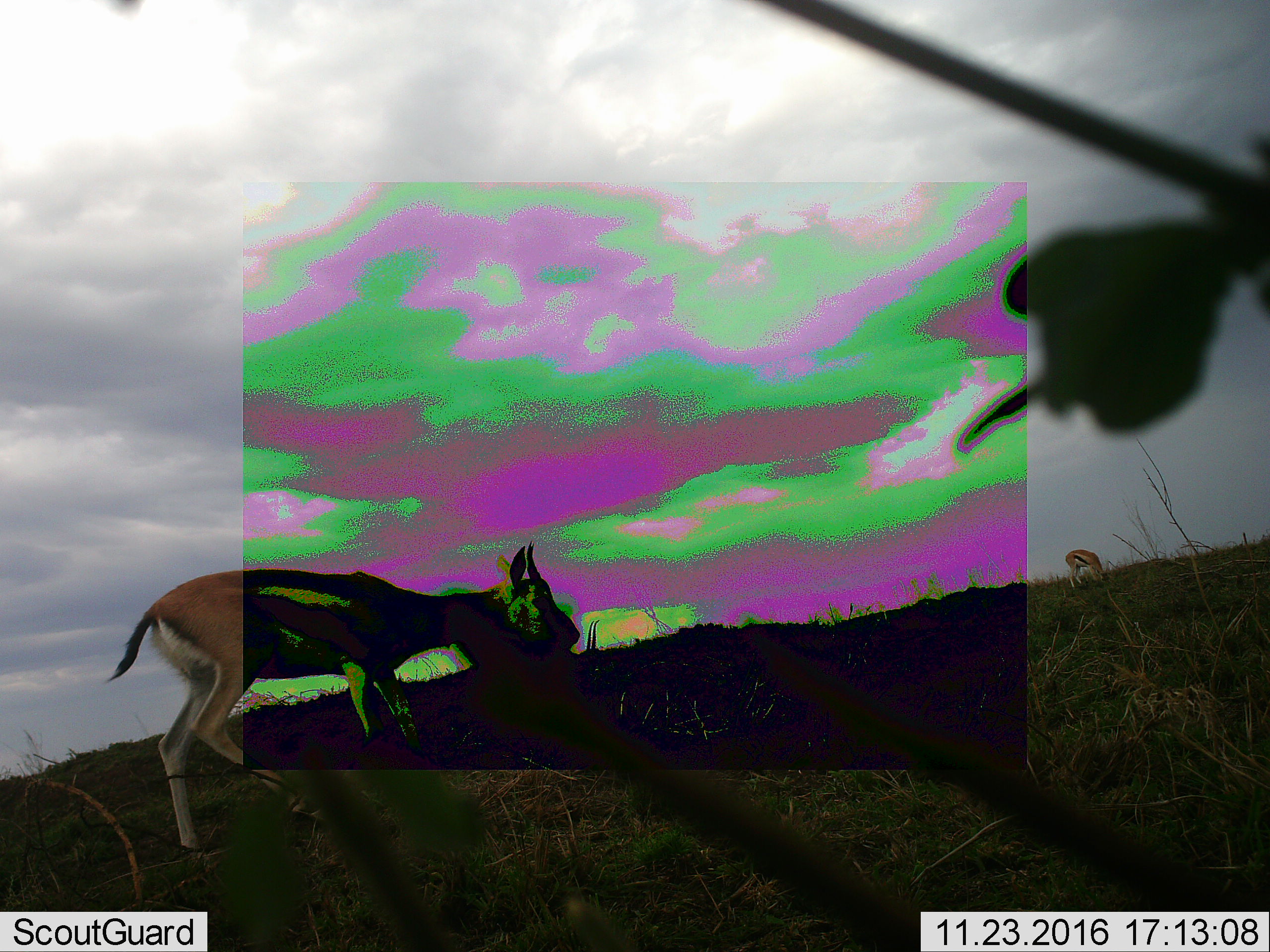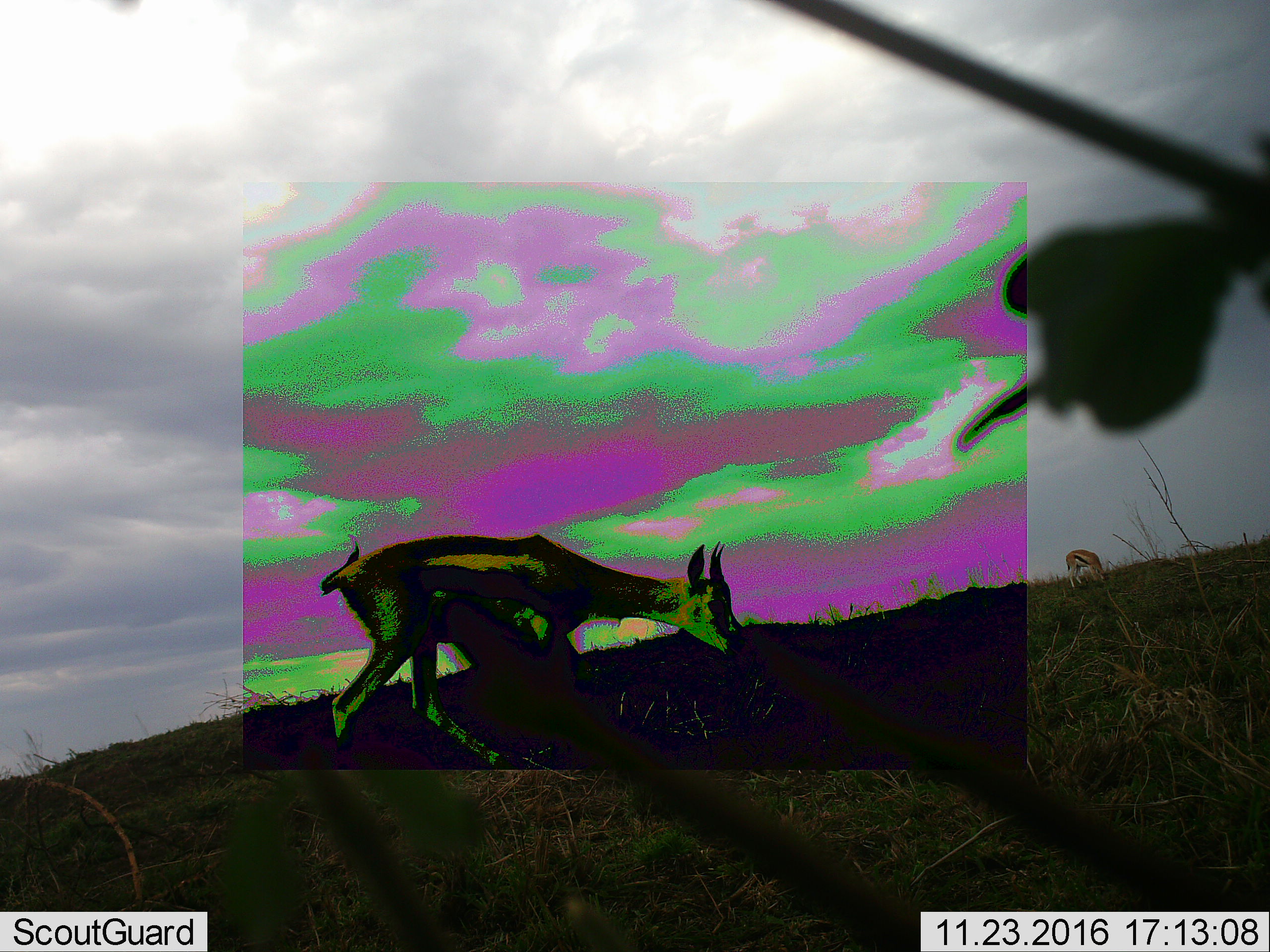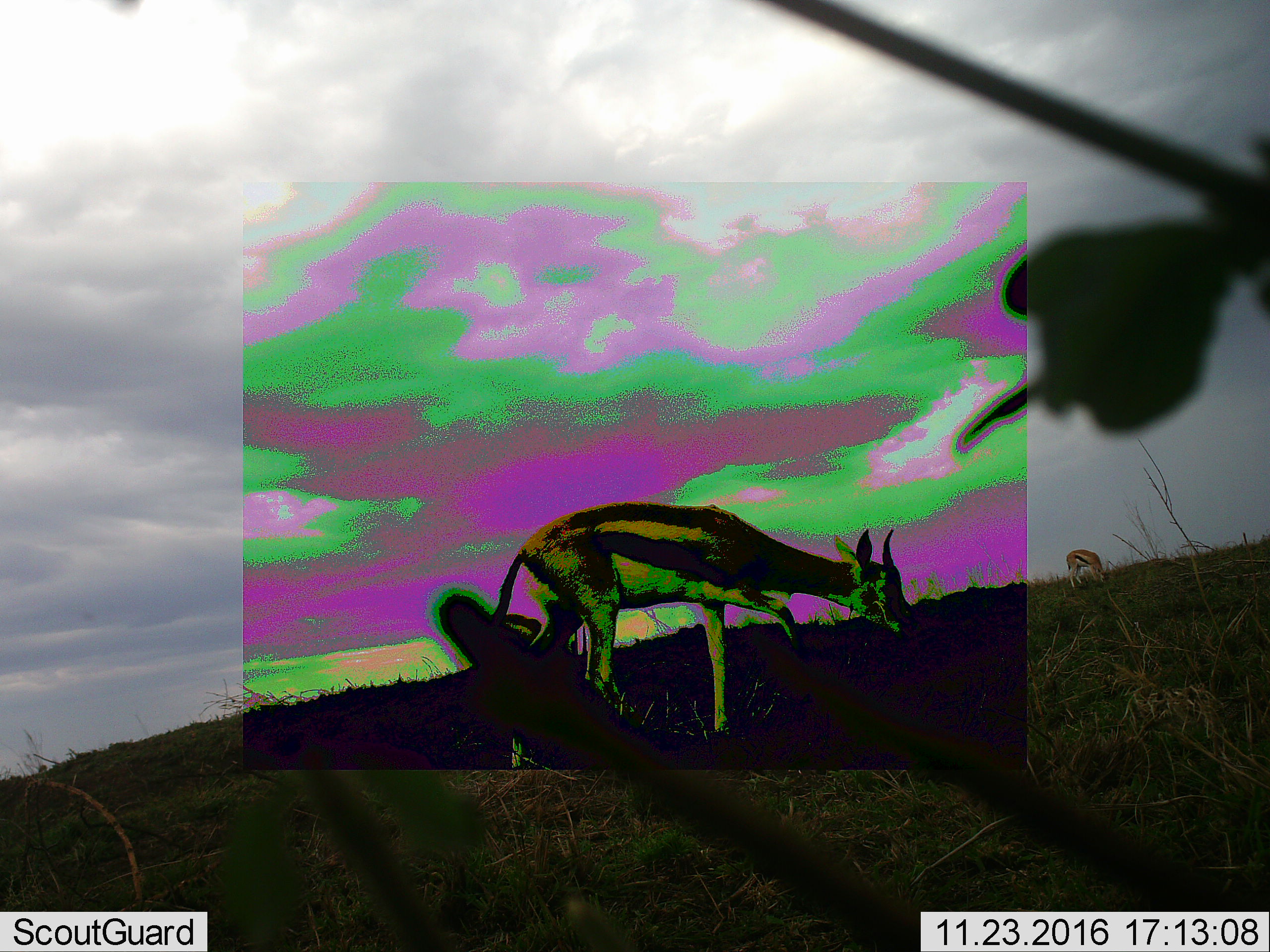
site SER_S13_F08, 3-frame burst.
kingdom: Animalia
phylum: Chordata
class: Mammalia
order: Artiodactyla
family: Bovidae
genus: Eudorcas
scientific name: Eudorcas thomsonii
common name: thomson's gazelle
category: gazellethomsons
Gazellethomsons (thomson's gazelle) (Eudorcas thomsonii), count 2. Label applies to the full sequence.